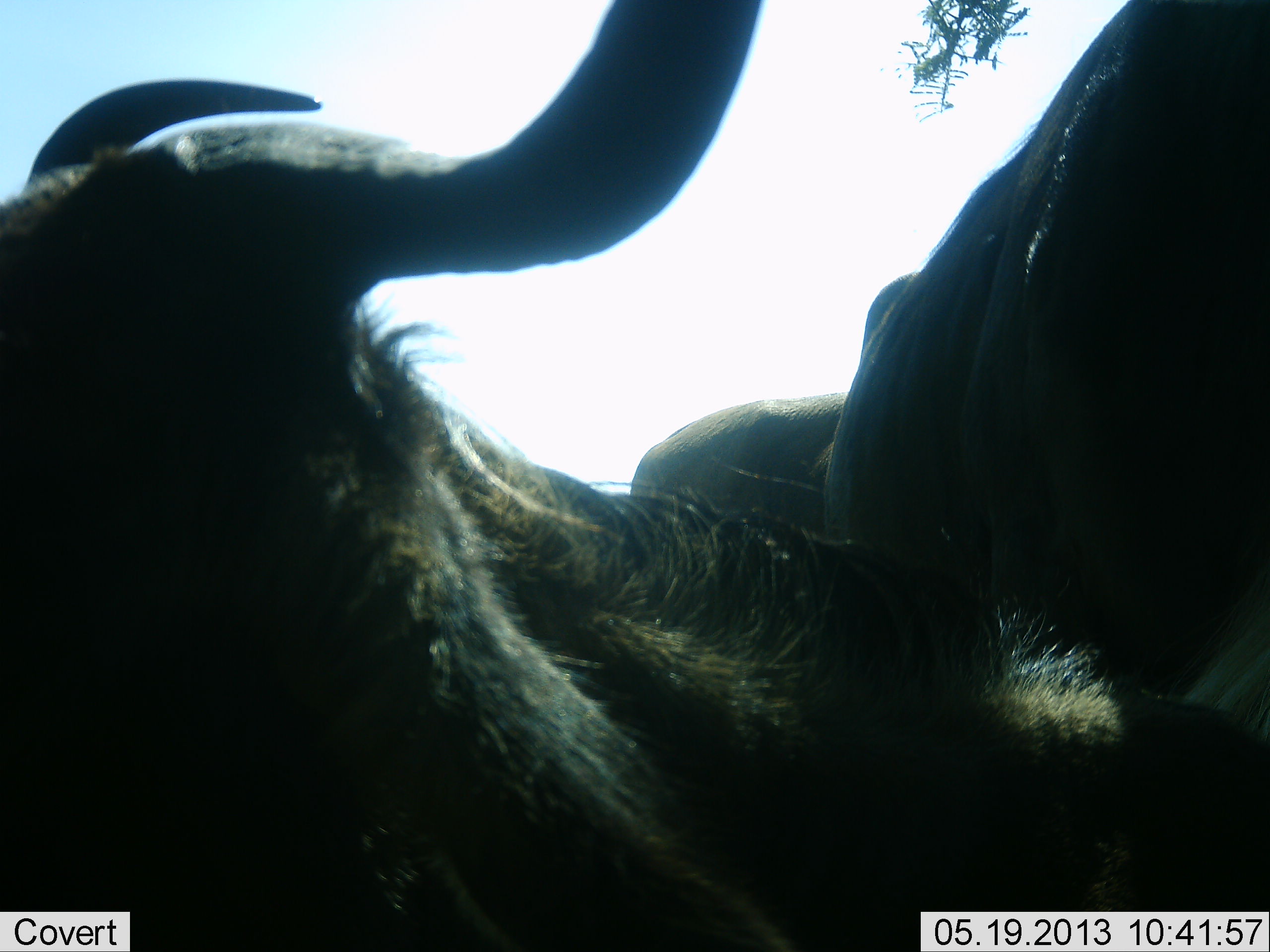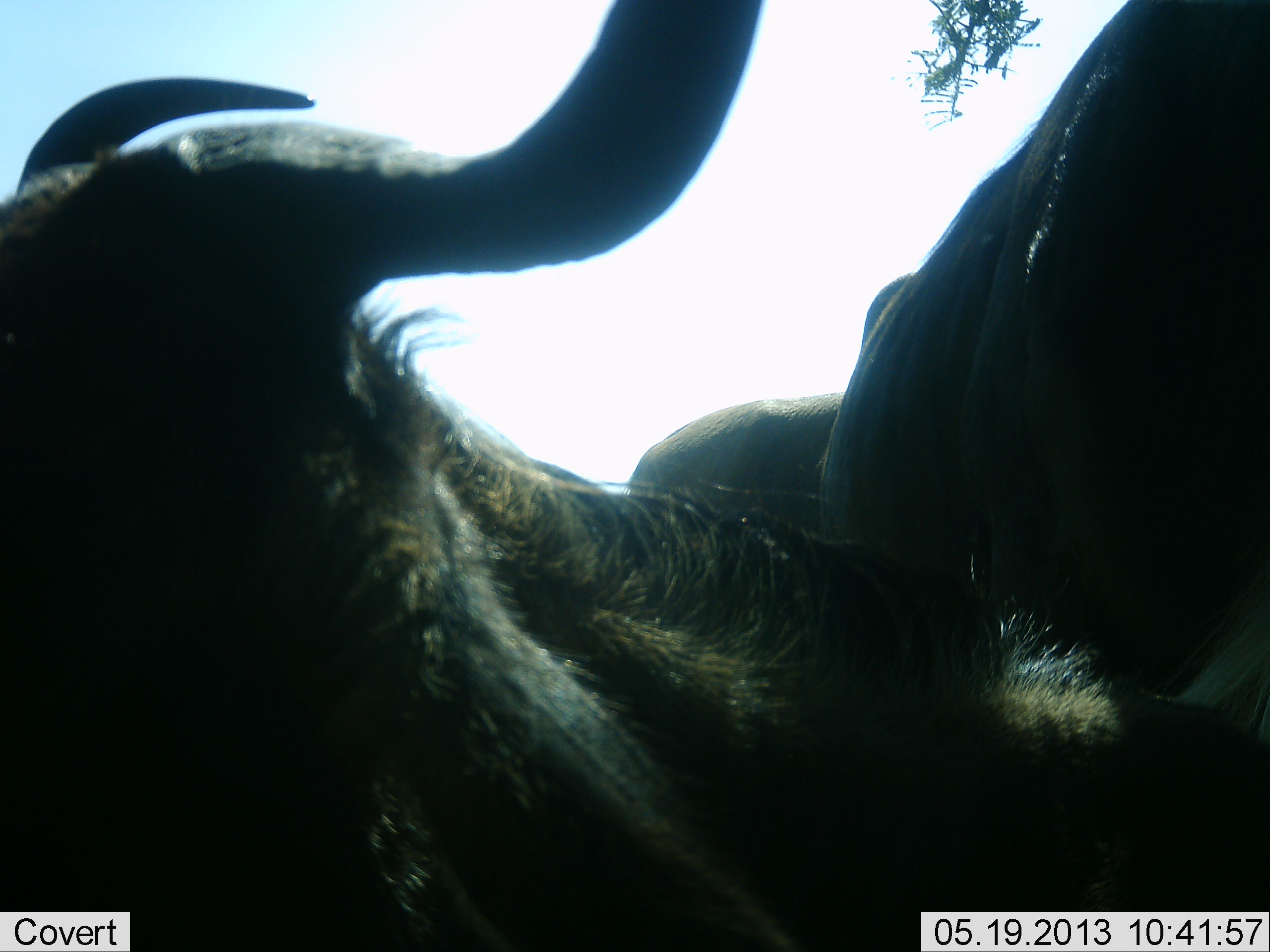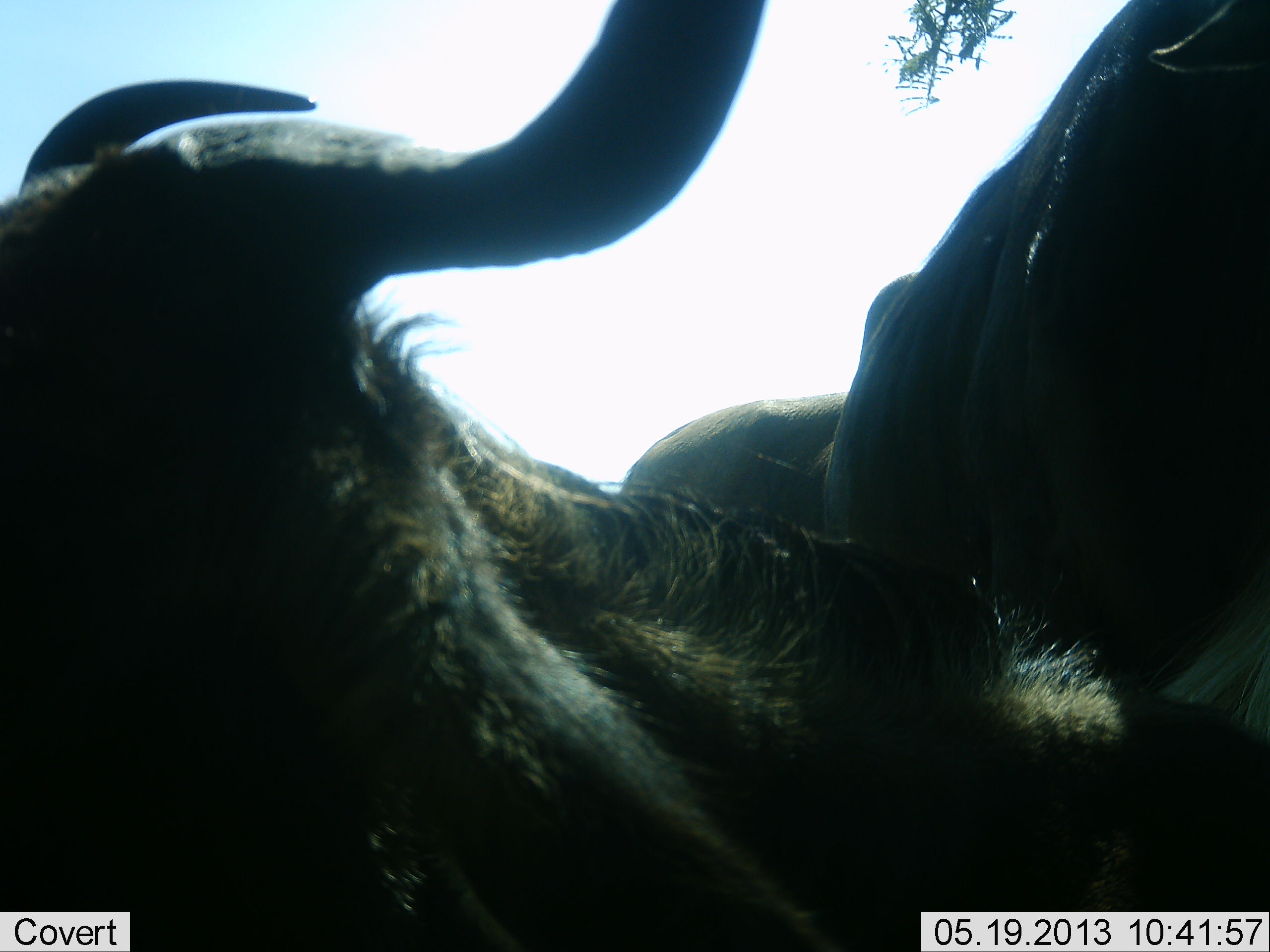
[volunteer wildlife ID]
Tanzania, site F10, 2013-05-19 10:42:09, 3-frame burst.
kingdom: Animalia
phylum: Chordata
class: Mammalia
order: Artiodactyla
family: Bovidae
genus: Connochaetes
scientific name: Connochaetes taurinus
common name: blue wildebeest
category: wildebeest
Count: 3.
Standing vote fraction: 50%.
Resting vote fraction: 60%.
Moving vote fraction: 0%.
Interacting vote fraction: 20%.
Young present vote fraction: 0%.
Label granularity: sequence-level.